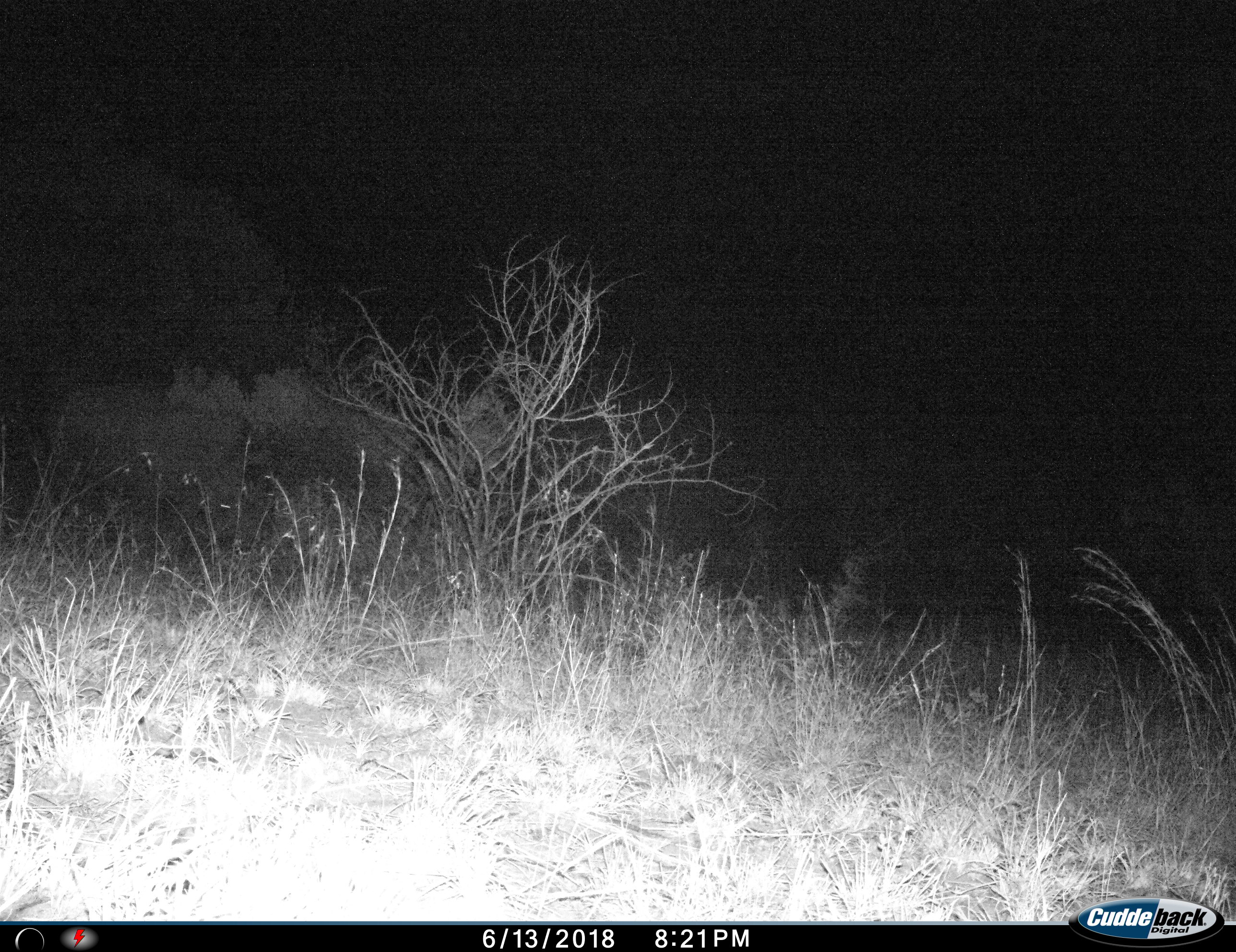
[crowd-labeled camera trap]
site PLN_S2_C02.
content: unidentified animal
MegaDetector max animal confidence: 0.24